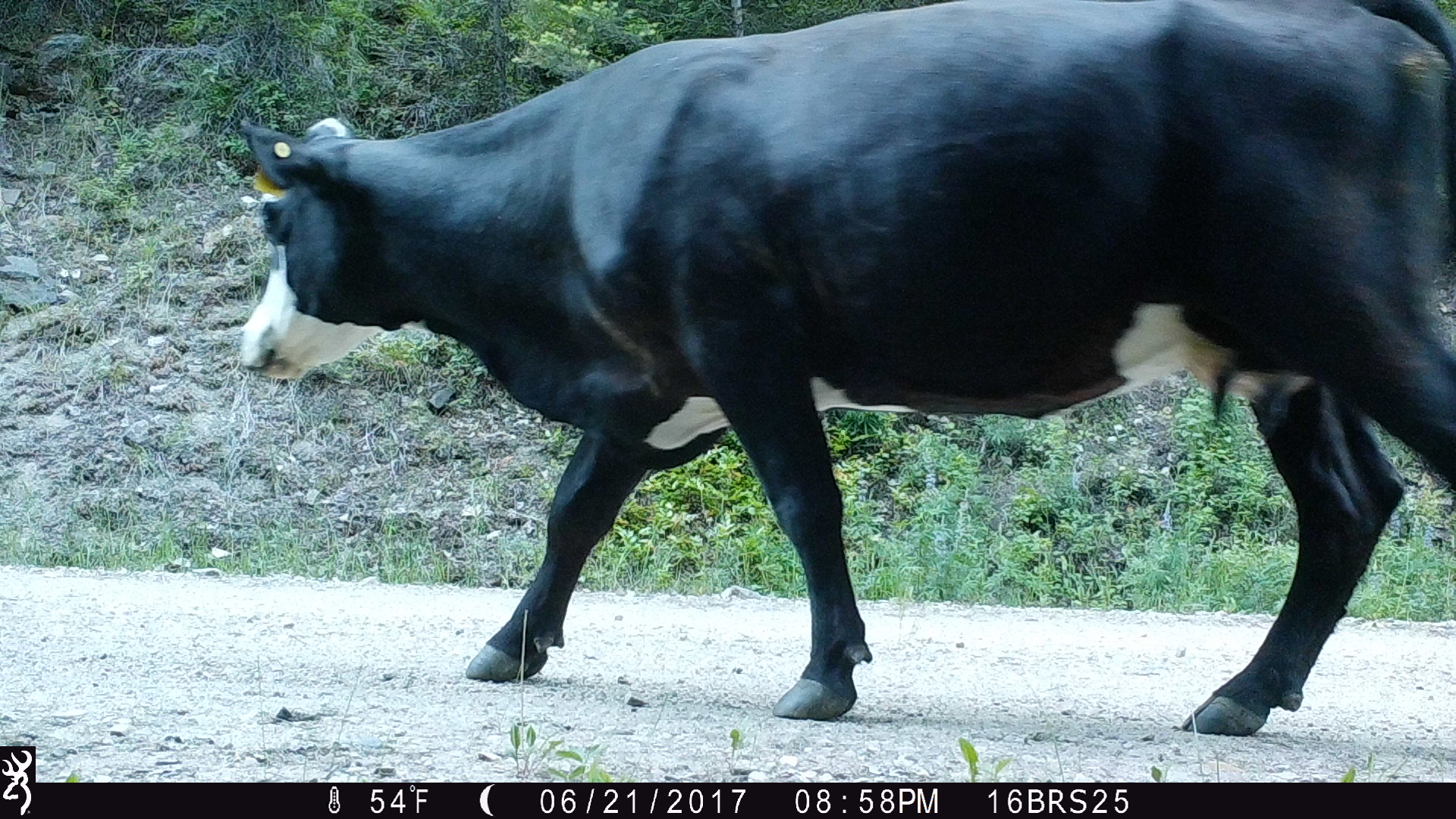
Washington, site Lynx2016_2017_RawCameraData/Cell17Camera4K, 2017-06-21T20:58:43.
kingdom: Animalia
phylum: Chordata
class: Mammalia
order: Artiodactyla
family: Bovidae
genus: Bos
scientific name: Bos taurus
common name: domestic cattle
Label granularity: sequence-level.